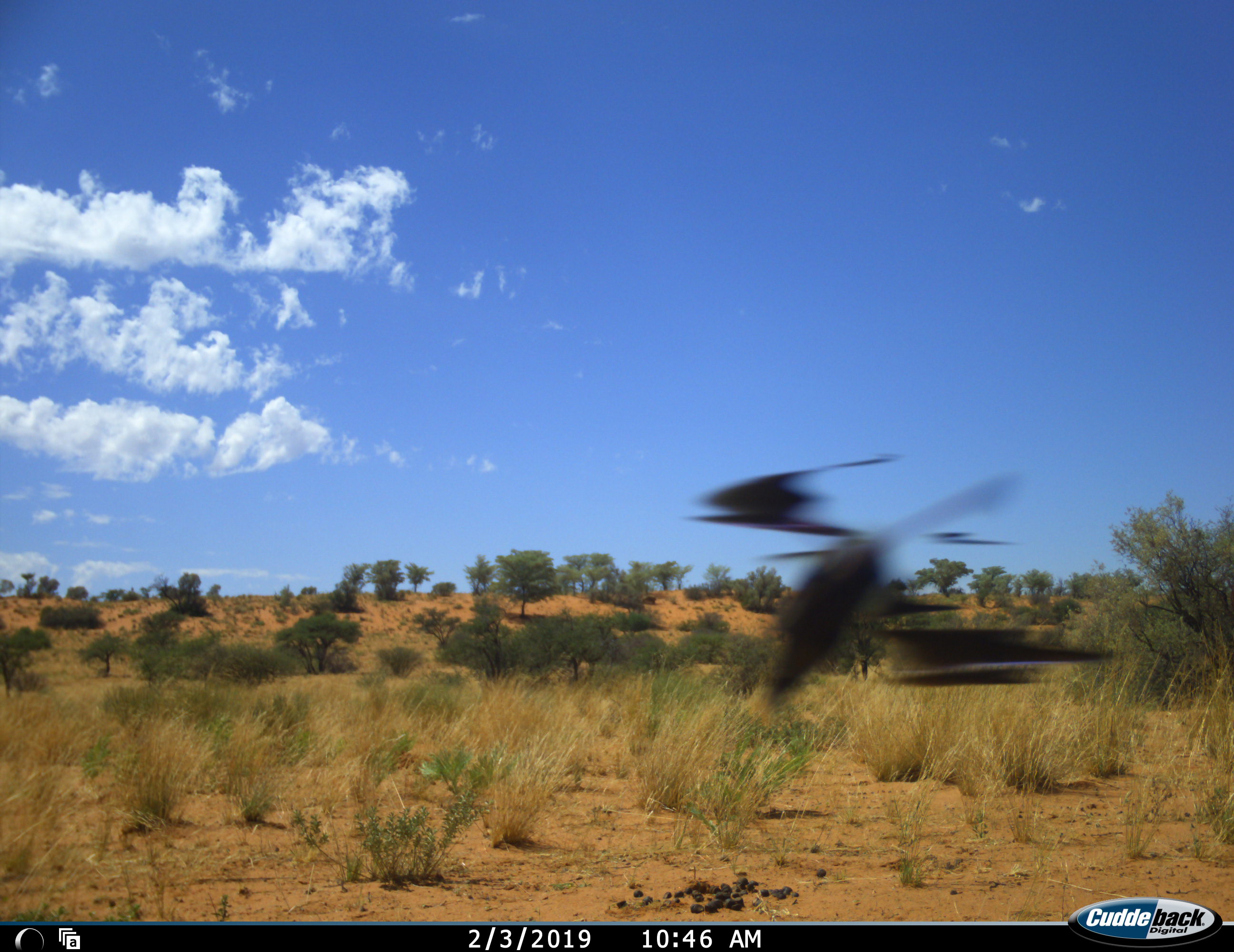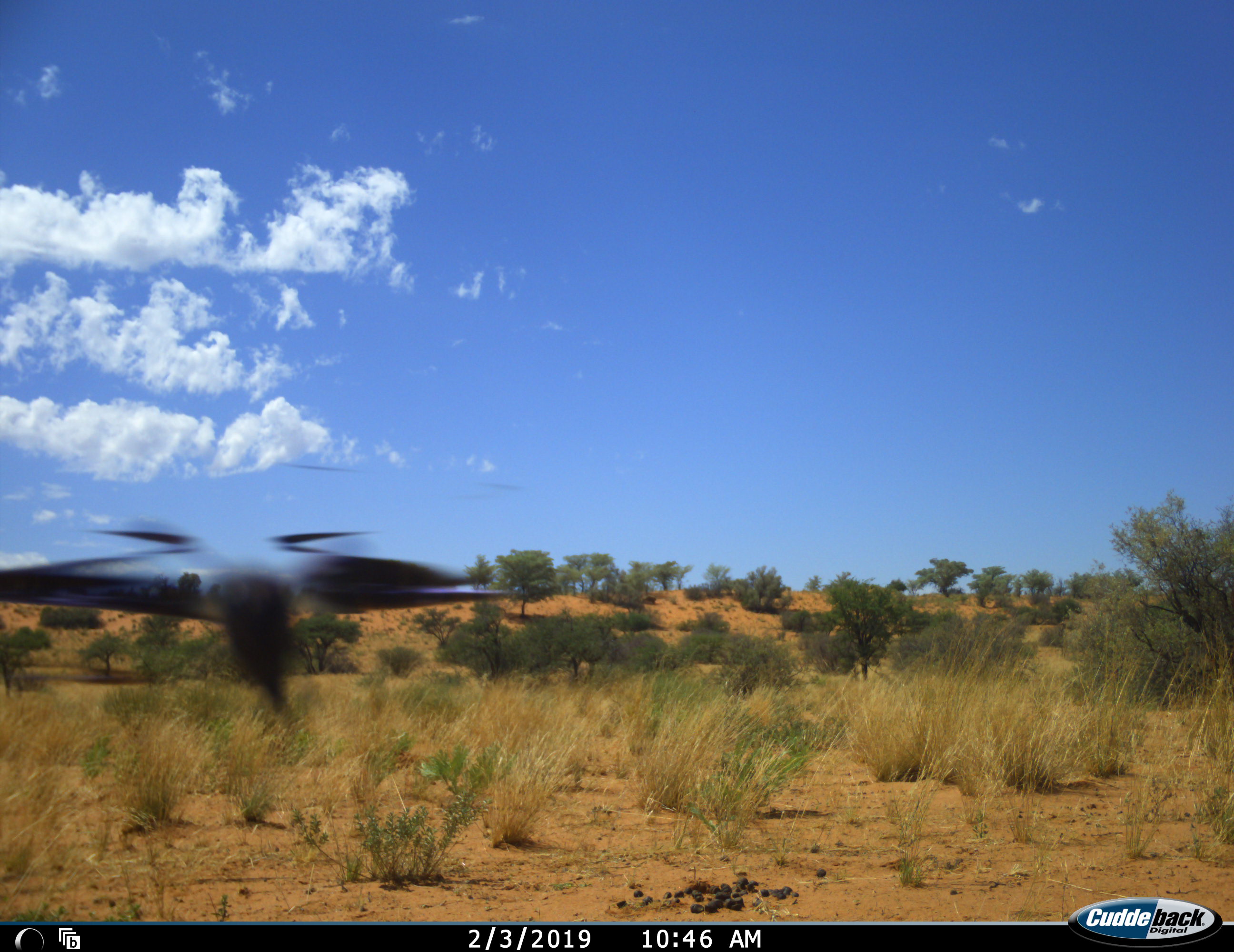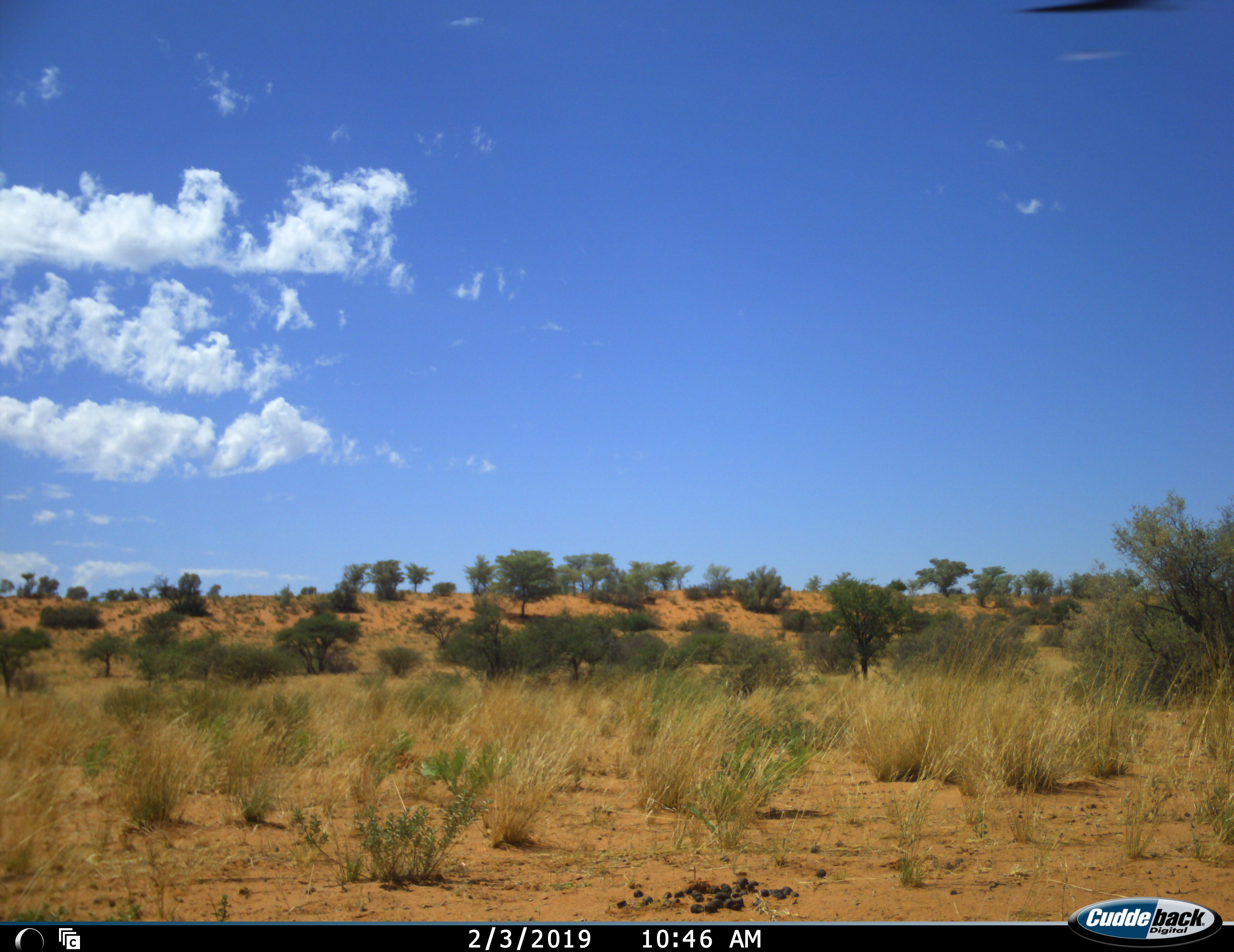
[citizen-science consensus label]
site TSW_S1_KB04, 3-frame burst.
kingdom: Animalia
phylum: Chordata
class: Aves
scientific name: Aves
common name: bird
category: birdother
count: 1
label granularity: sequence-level